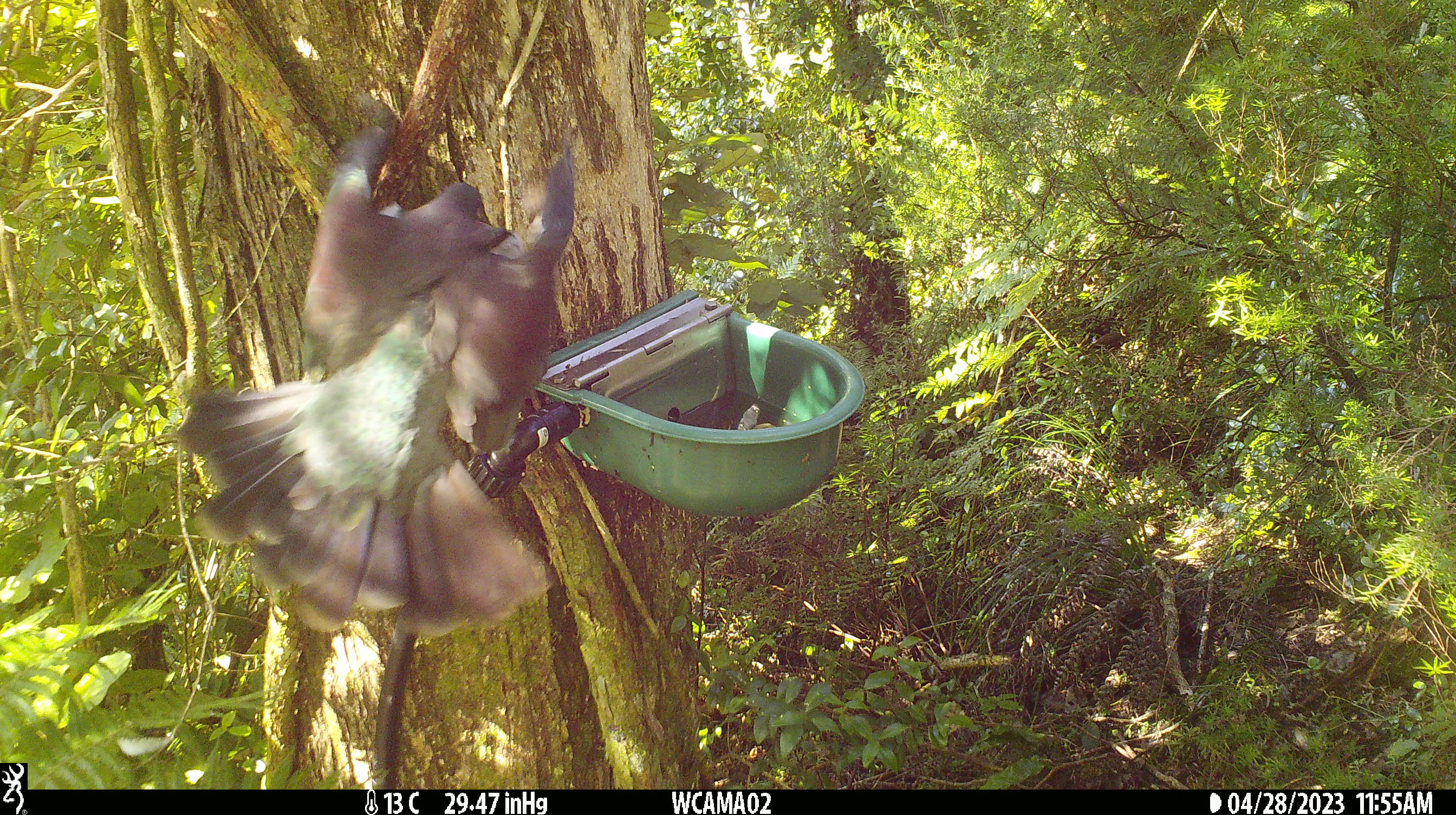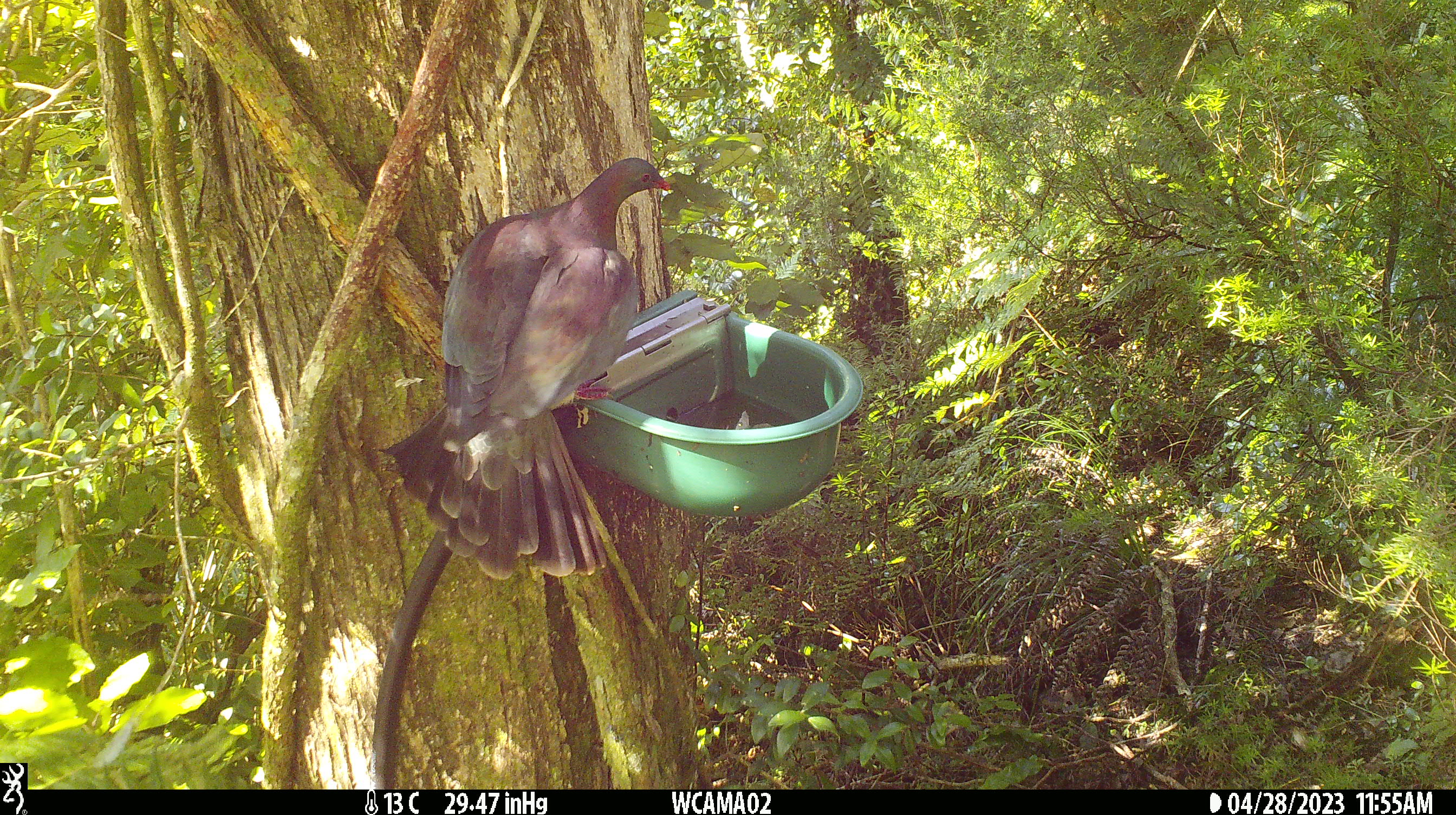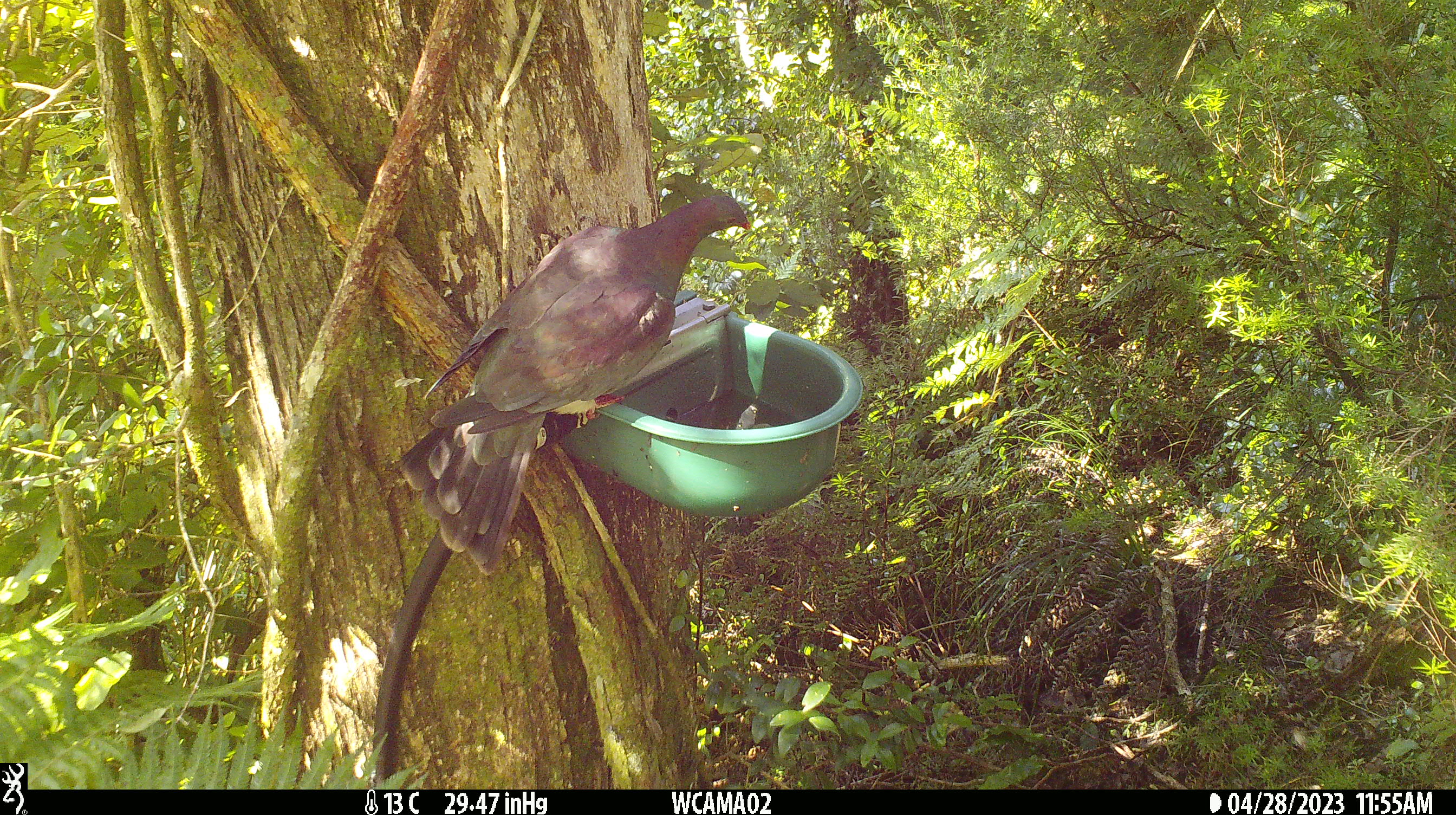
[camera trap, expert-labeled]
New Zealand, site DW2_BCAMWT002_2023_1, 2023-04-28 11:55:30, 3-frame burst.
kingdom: Animalia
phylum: Chordata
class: Aves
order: Columbiformes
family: Columbidae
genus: Hemiphaga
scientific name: Hemiphaga novaeseelandiae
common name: new zealand pigeon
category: kereru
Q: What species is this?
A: Kereru (new zealand pigeon) (Hemiphaga novaeseelandiae).